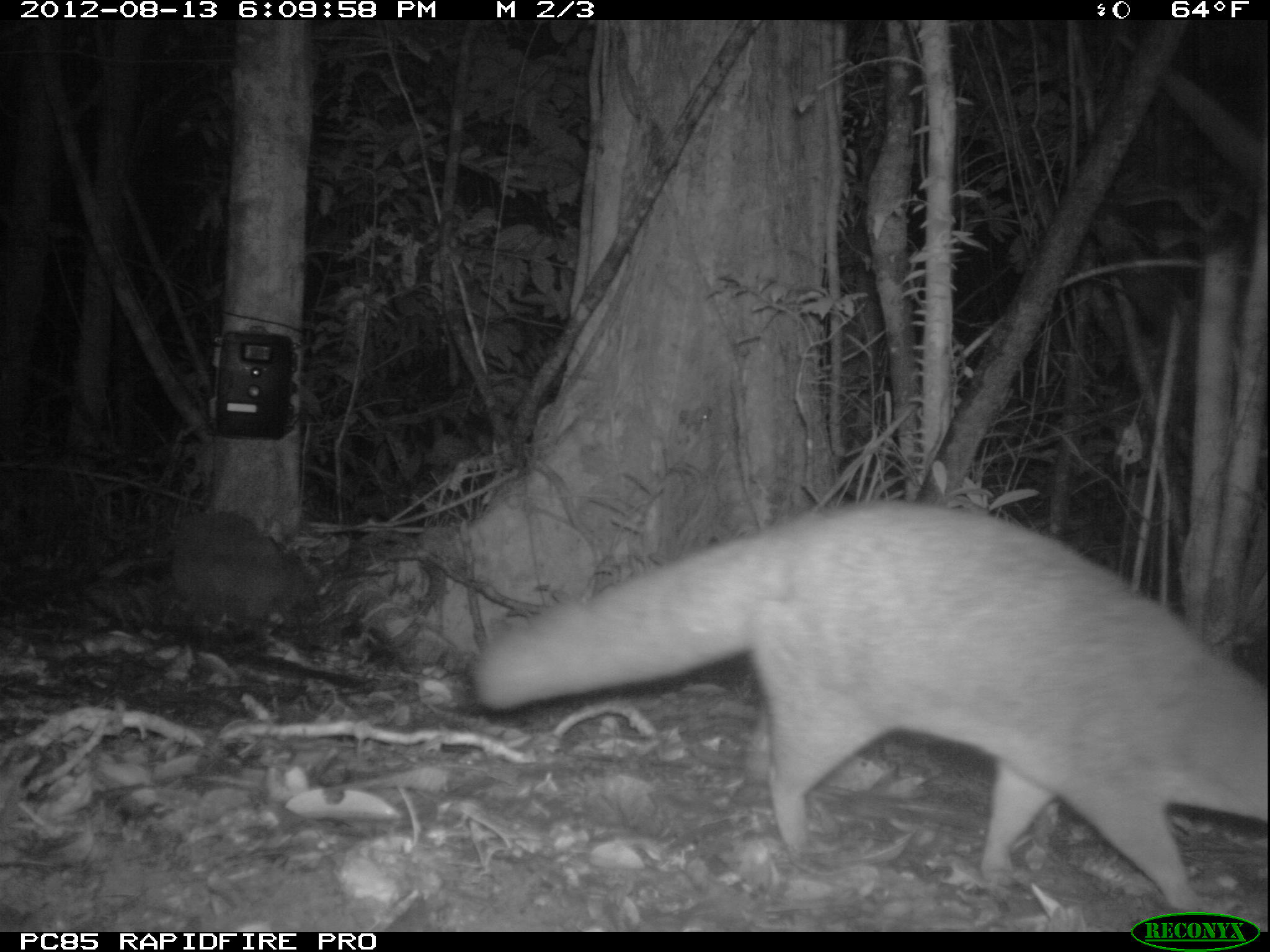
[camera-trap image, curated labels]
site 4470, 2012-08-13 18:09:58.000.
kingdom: Animalia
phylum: Chordata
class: Mammalia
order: Carnivora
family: Eupleridae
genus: Eupleres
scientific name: Eupleres goudotii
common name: falanouc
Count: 1.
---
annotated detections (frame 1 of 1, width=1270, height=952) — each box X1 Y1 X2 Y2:
eupleres goudotii: 471 498 1266 910